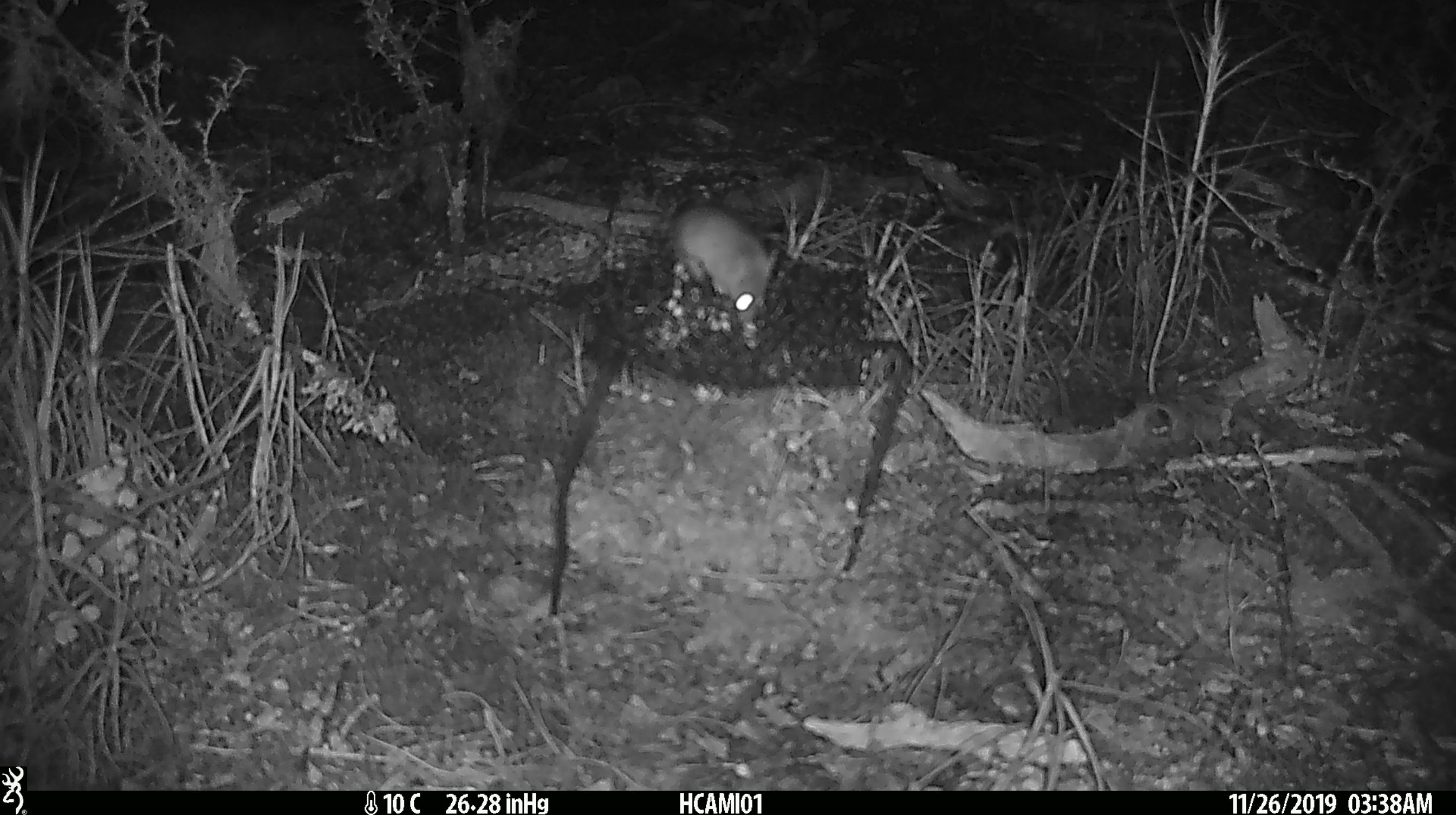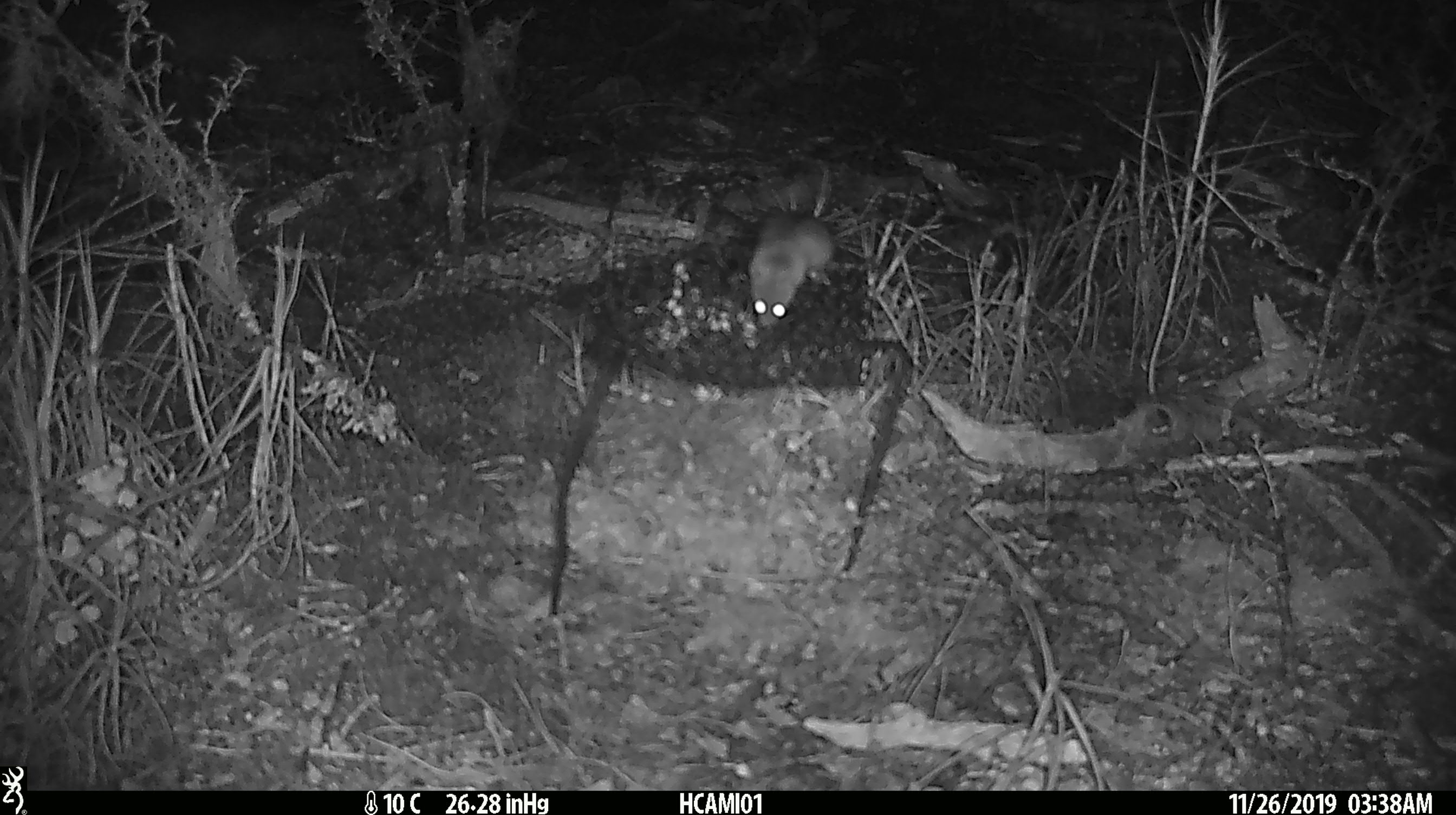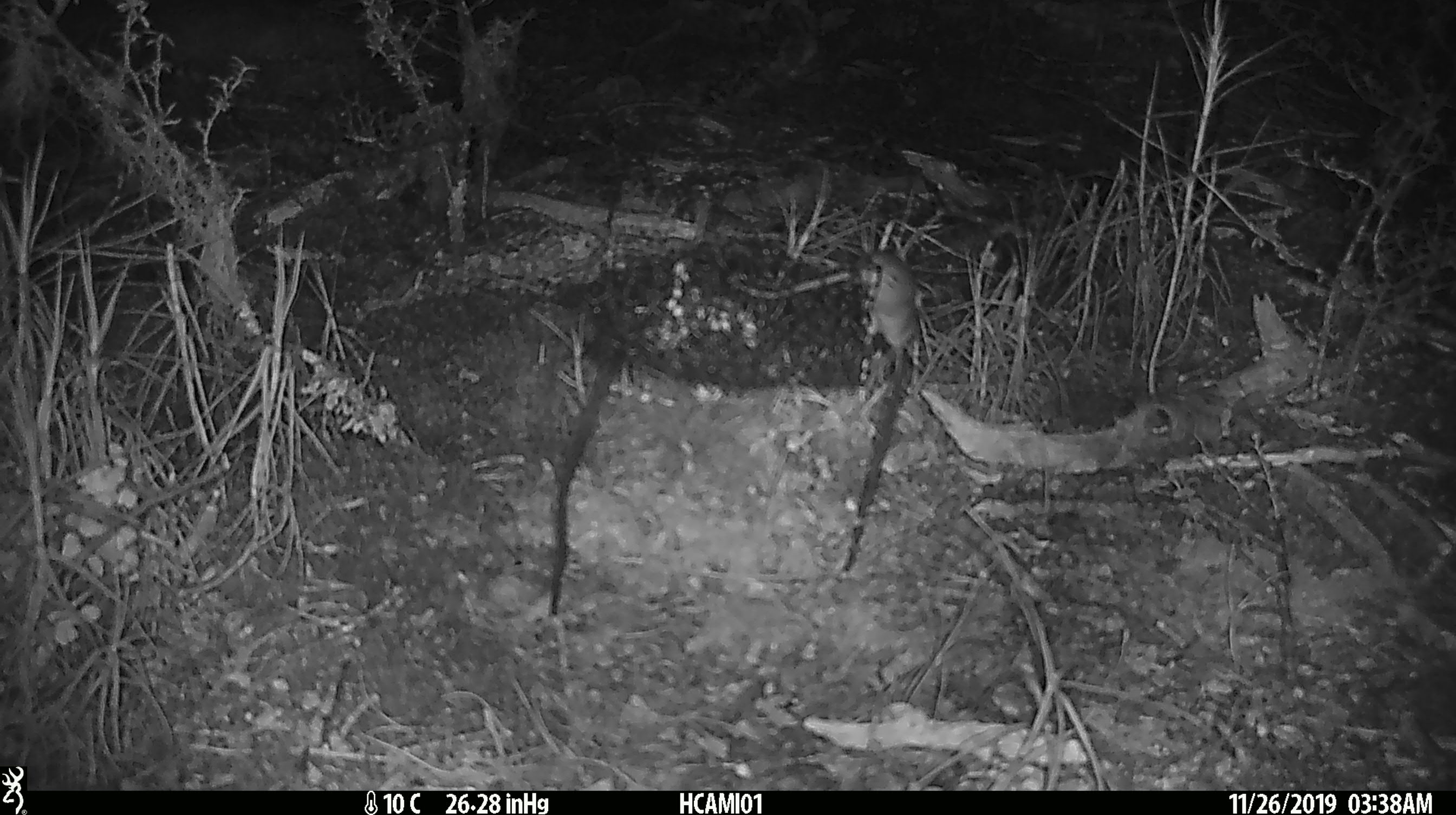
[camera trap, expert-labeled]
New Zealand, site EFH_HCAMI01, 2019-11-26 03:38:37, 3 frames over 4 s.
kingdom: Animalia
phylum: Chordata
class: Mammalia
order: Rodentia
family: Muridae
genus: Mus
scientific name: Mus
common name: mouse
Mouse (Mus).